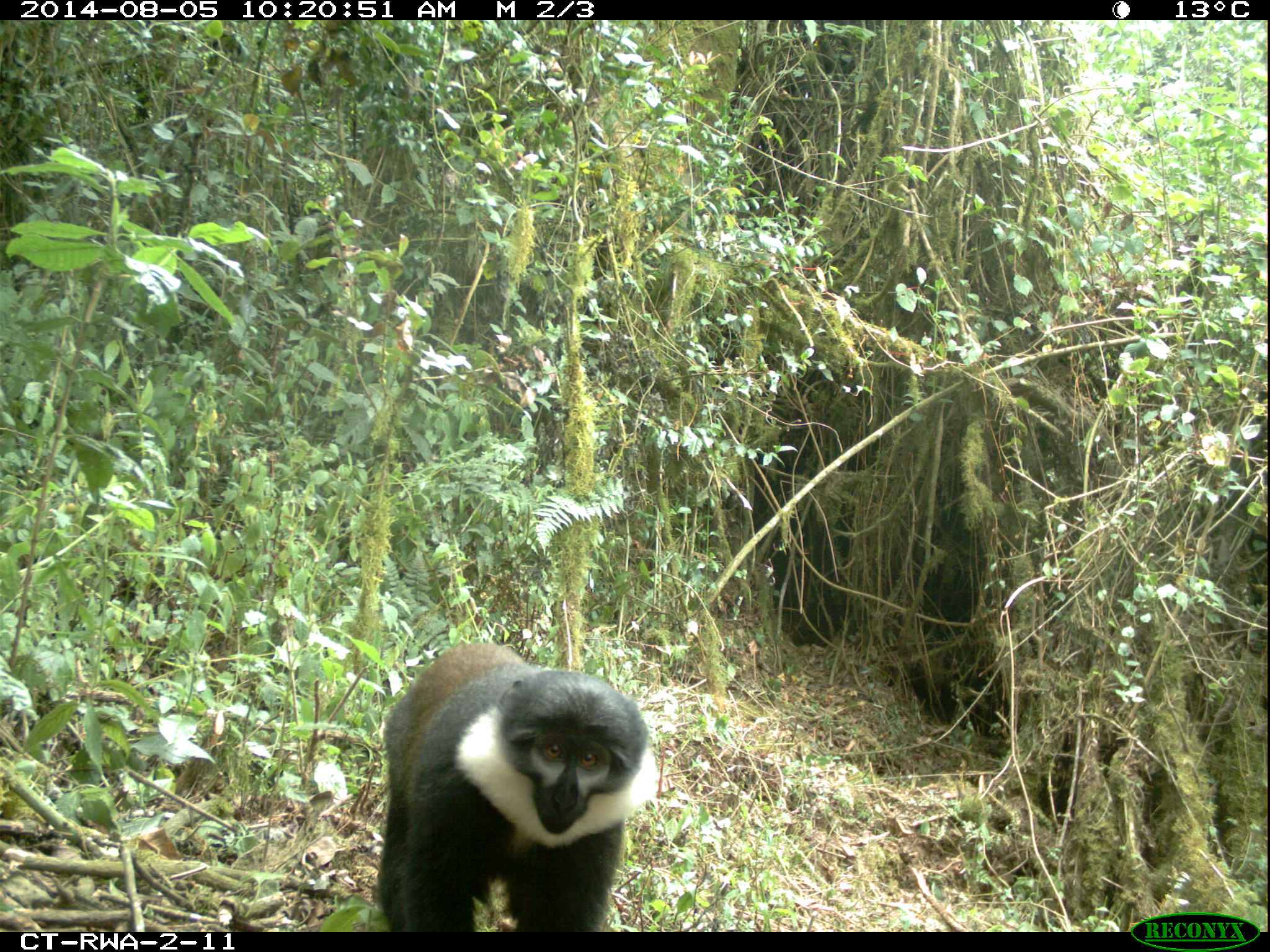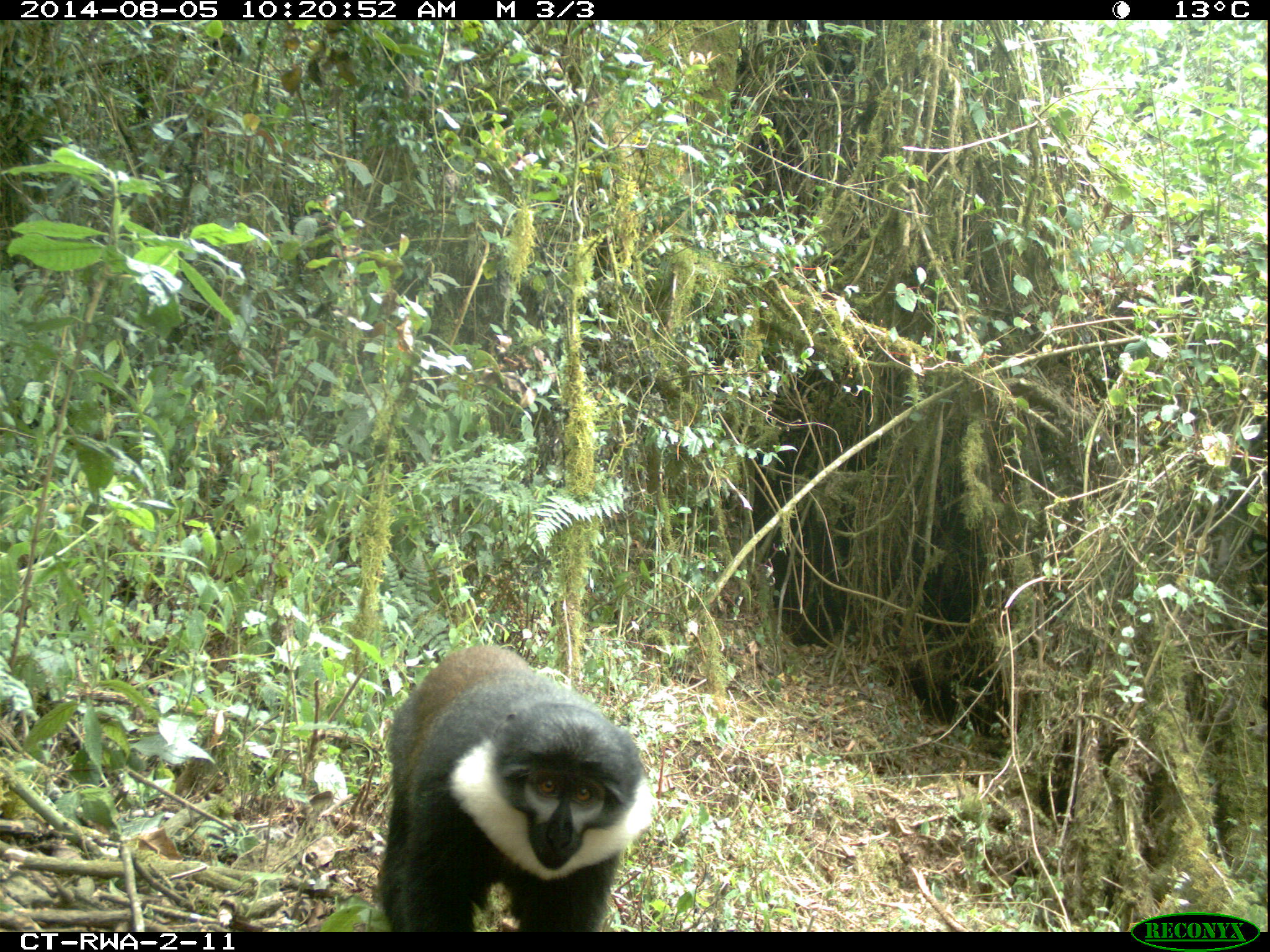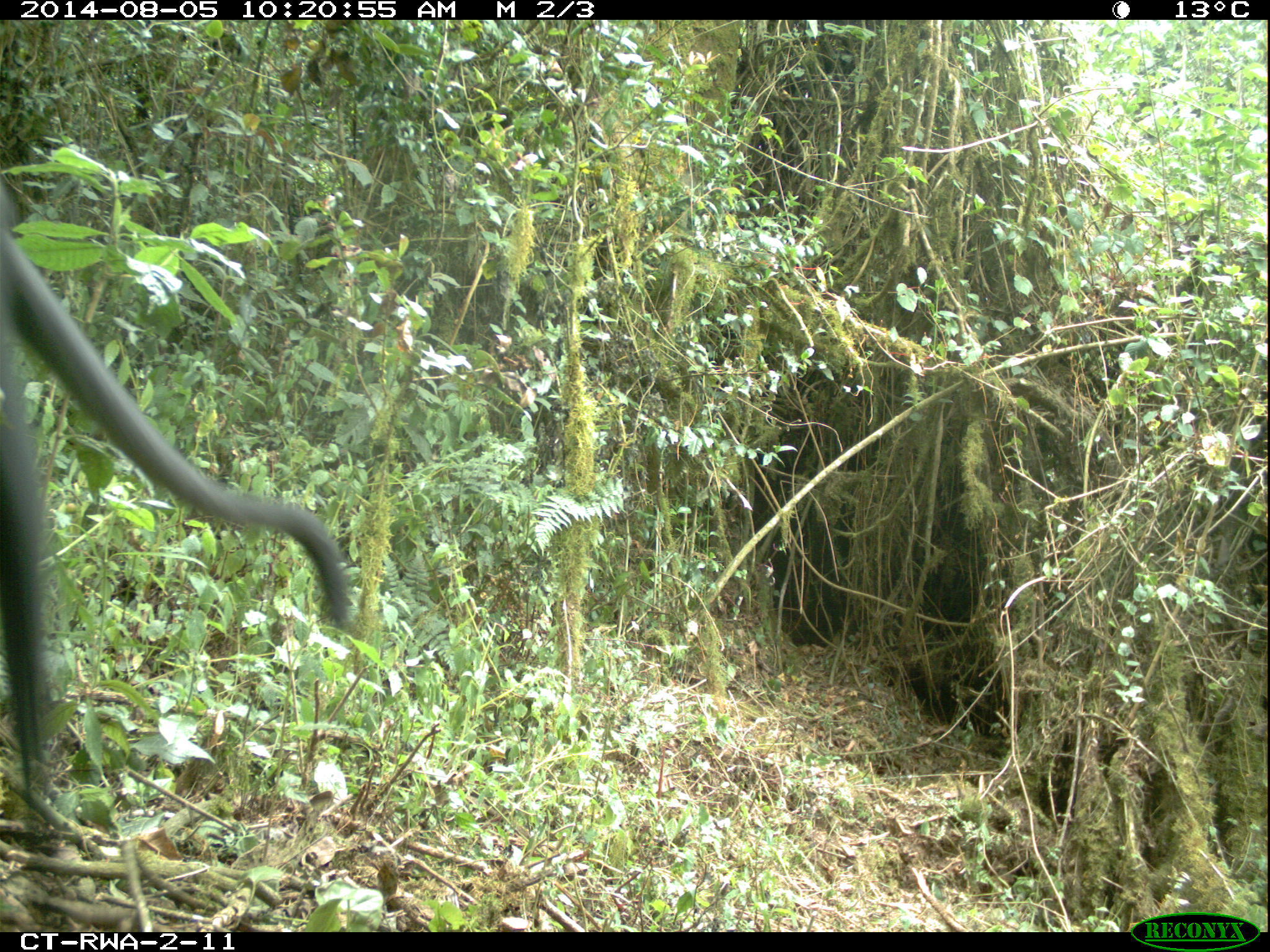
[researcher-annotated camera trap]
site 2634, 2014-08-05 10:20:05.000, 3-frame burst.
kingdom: Animalia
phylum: Chordata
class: Mammalia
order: Primates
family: Cercopithecidae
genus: Allochrocebus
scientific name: Allochrocebus lhoesti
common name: l'hoest's monkey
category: cercopithecus lhoesti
Cercopithecus lhoesti (l'hoest's monkey) (Allochrocebus lhoesti), count 2.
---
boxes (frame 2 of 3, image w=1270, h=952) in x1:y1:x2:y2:
cercopithecus lhoesti: 370:636:665:931